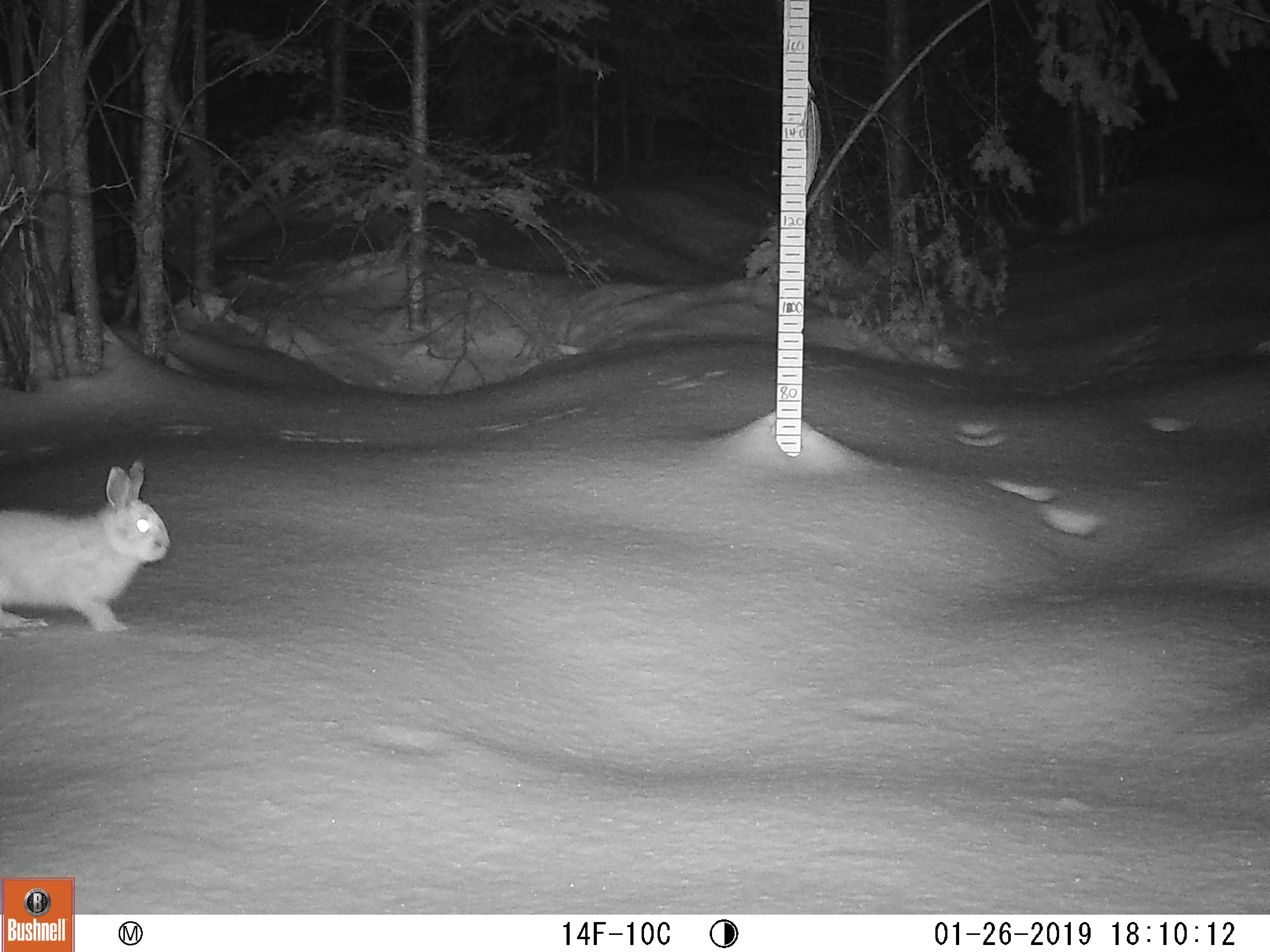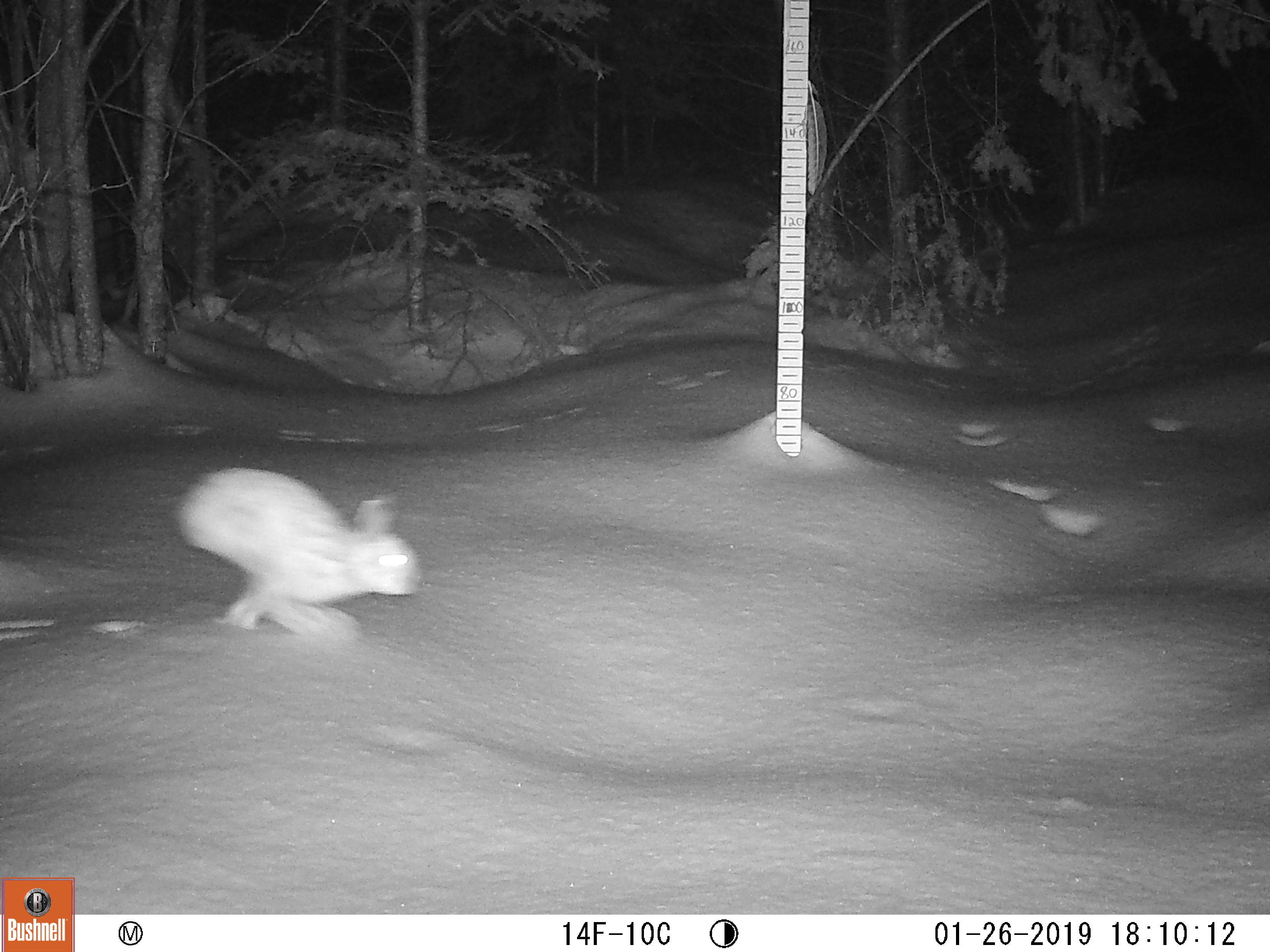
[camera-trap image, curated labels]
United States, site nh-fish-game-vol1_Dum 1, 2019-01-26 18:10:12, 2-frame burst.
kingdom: Animalia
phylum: Chordata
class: Mammalia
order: Lagomorpha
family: Leporidae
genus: Lepus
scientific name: Lepus americanus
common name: snowshoe hare